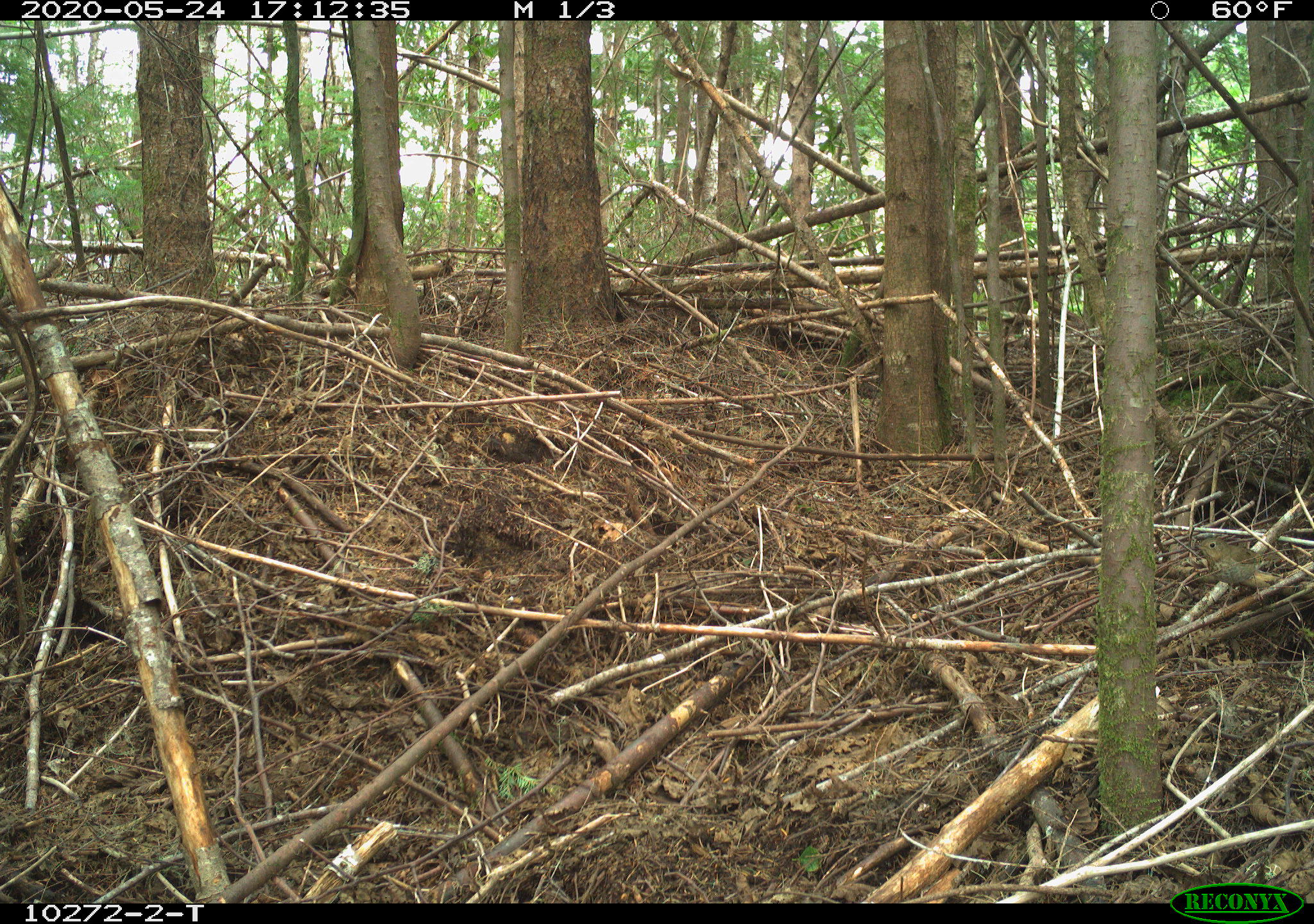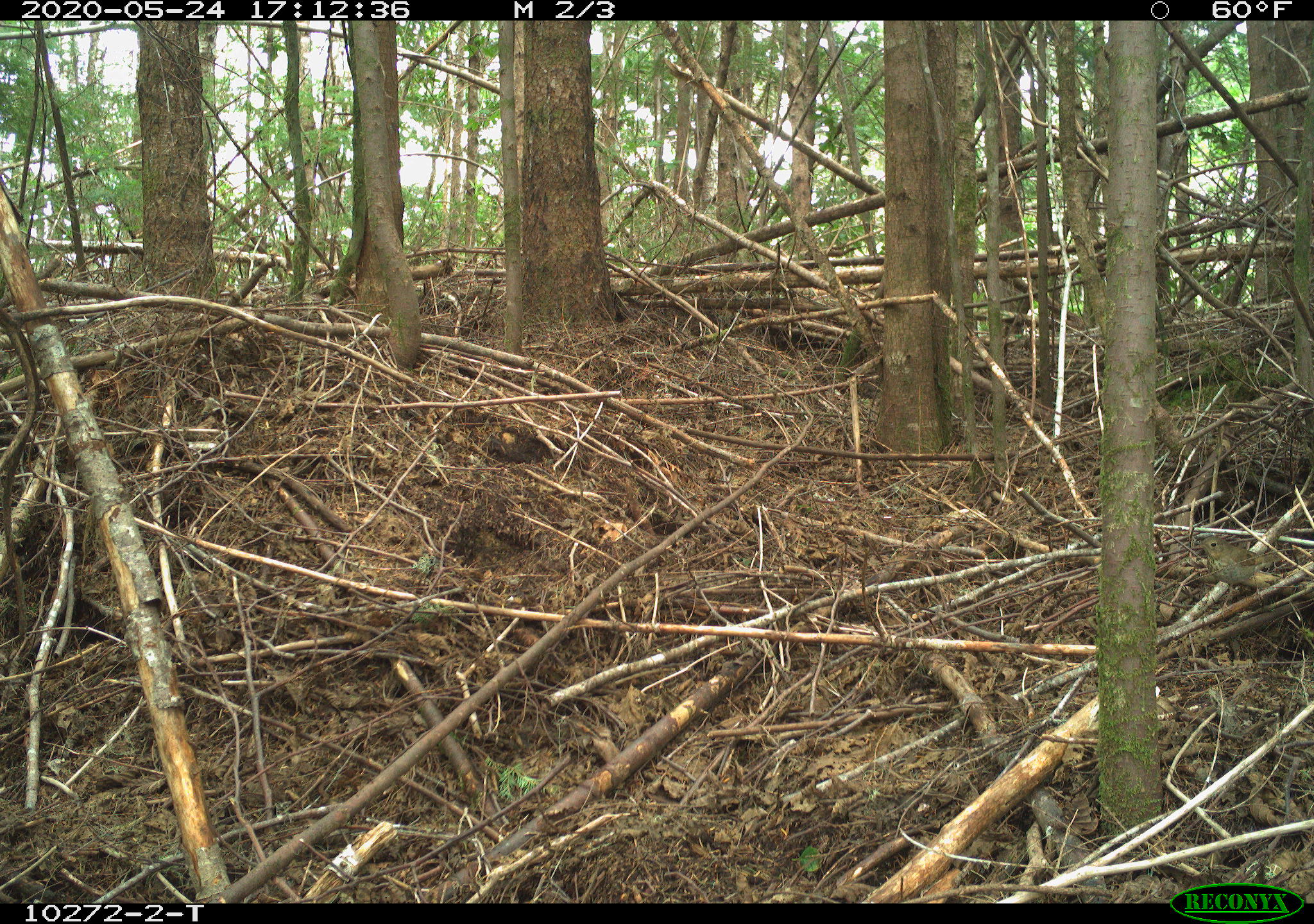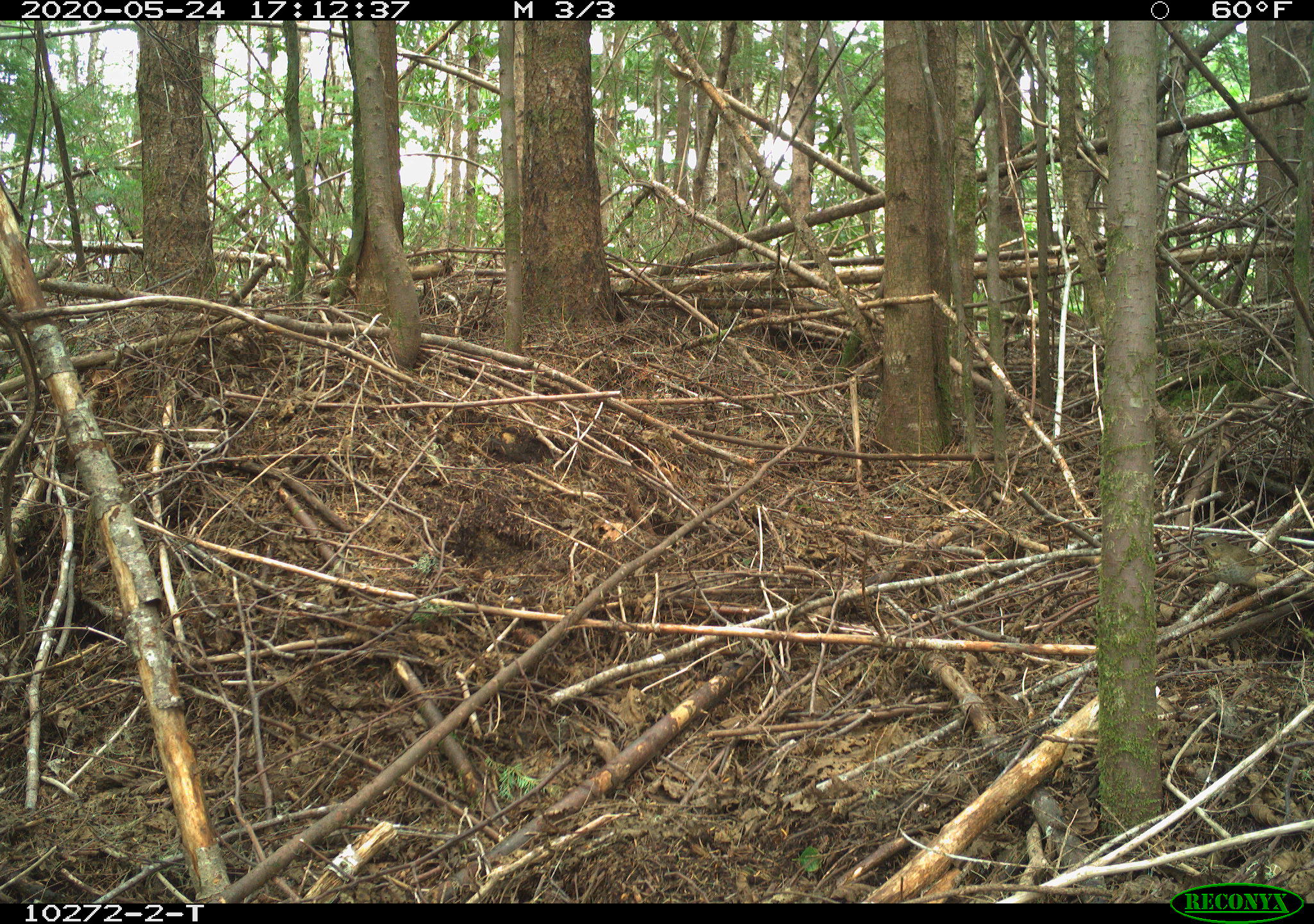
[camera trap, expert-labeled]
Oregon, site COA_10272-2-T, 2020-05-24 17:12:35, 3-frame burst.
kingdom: Animalia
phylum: Chordata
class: Aves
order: Passeriformes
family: Turdidae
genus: Catharus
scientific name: Catharus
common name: brown thrushes and nightingale-thrushes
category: catharus species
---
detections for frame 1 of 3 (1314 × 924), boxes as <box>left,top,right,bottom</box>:
catharus species: <box>1192,534,1290,617</box>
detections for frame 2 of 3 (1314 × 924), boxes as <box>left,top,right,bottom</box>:
catharus species: <box>1188,531,1281,617</box>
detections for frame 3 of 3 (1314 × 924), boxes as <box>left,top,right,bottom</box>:
catharus species: <box>1190,533,1284,620</box>